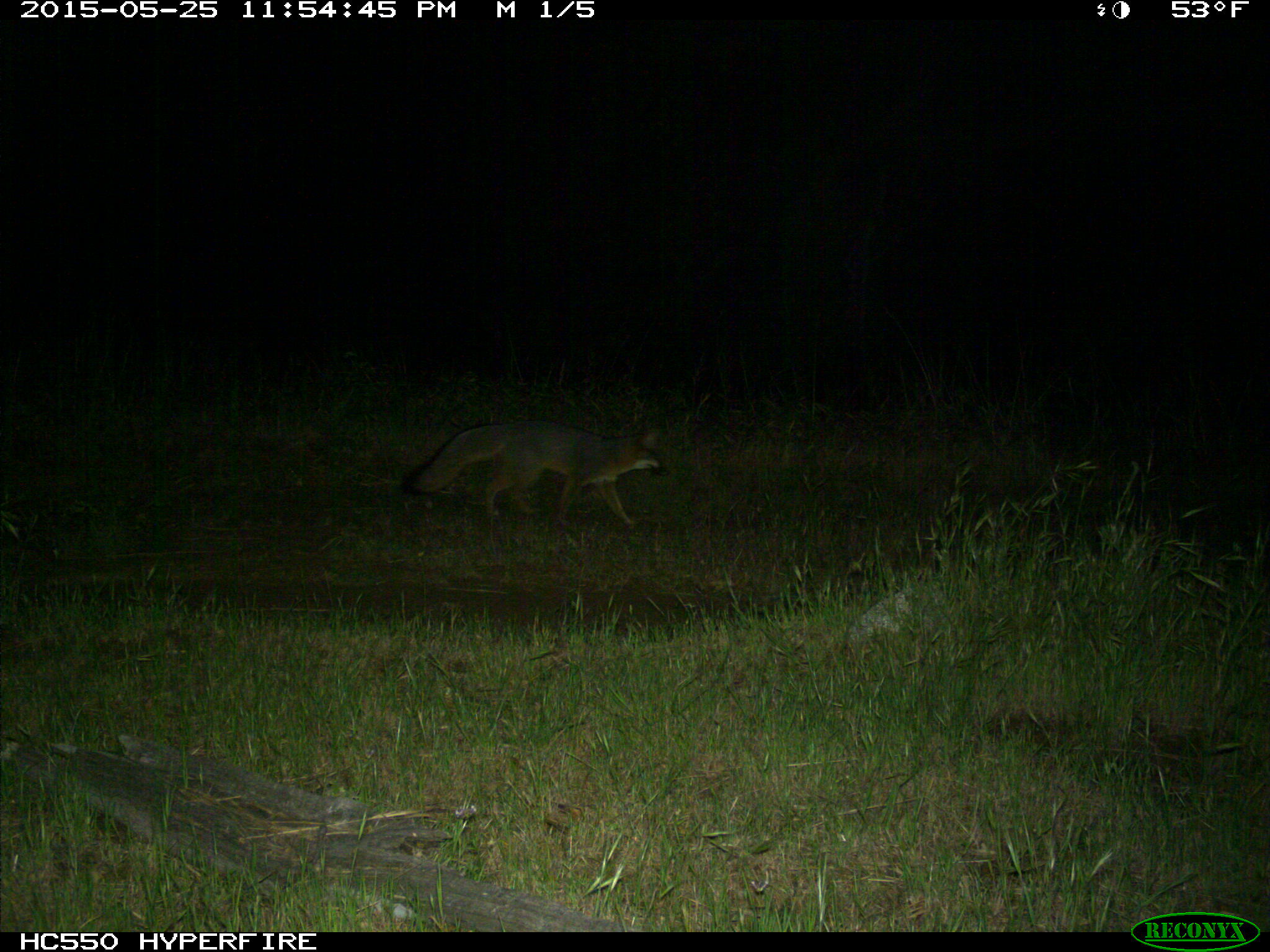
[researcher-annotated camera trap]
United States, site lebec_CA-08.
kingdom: Animalia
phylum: Chordata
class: Mammalia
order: Carnivora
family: Canidae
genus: Urocyon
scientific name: Urocyon cinereoargenteus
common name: gray fox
Urocyon cinereoargenteus (gray fox).